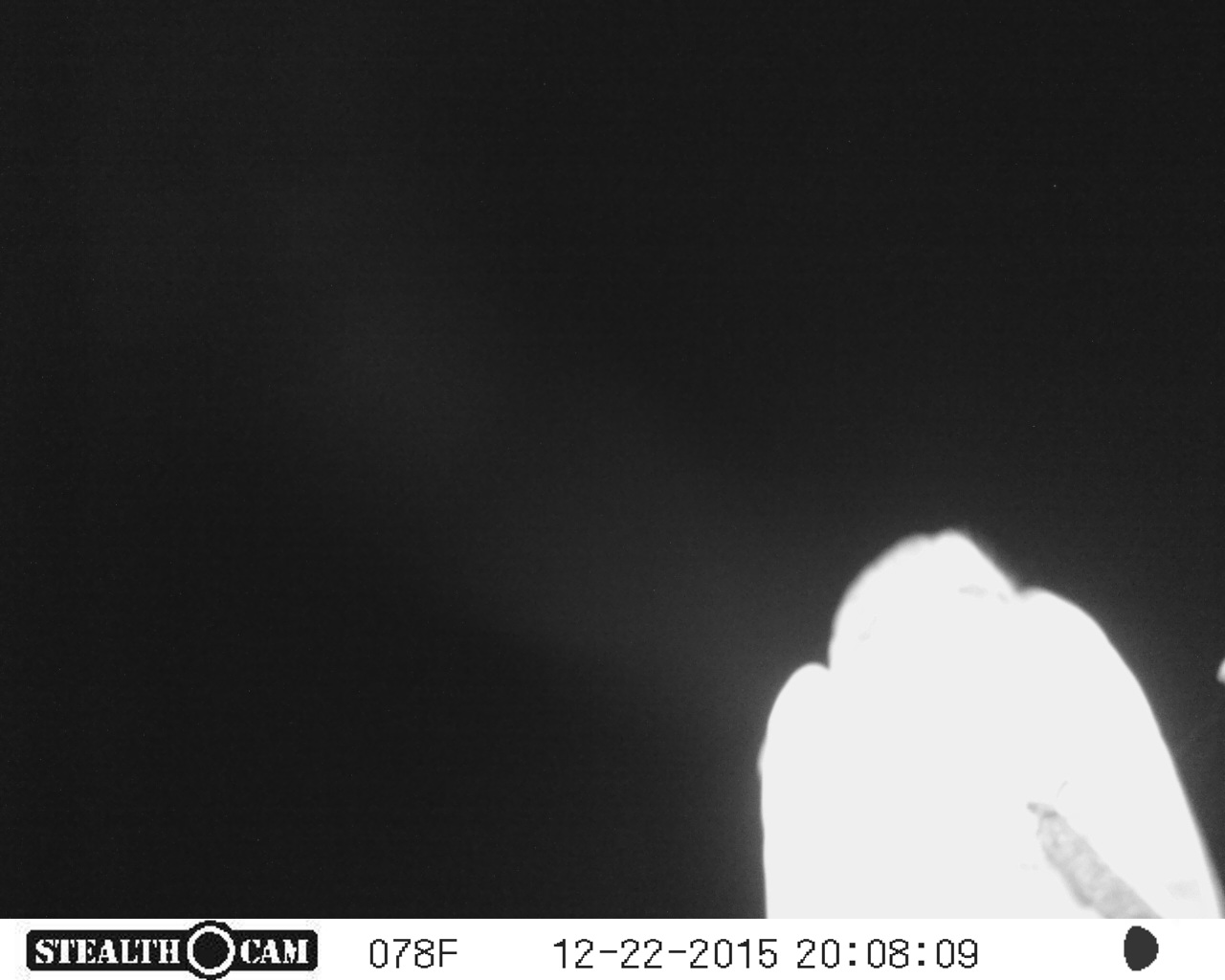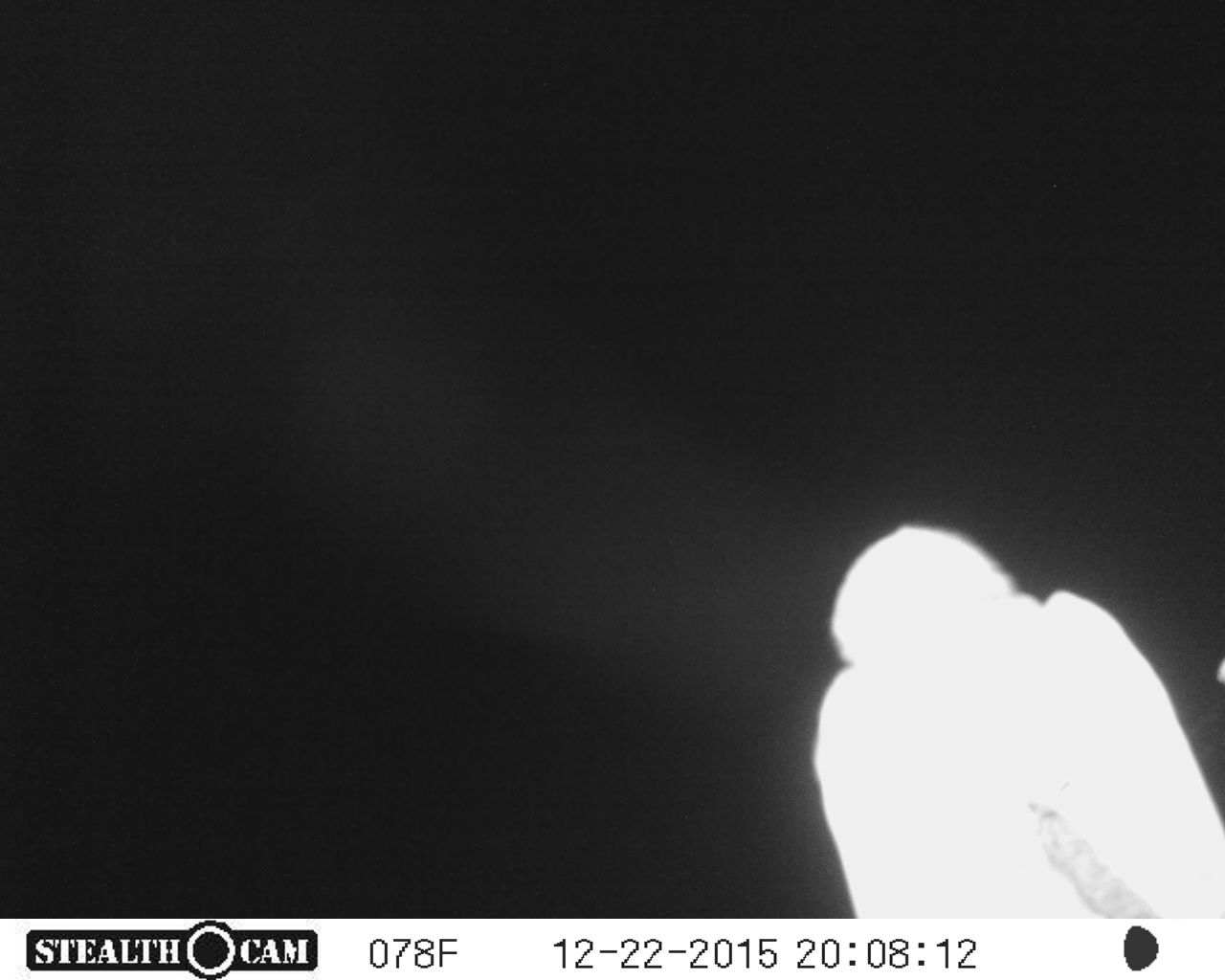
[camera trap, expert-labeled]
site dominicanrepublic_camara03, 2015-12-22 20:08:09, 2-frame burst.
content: unidentified animal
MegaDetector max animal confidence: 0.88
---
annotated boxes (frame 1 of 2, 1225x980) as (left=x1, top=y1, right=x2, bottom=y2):
unknown: (left=731, top=523, right=1225, bottom=920)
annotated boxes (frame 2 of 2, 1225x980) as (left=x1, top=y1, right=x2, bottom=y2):
unknown: (left=806, top=520, right=1225, bottom=916)